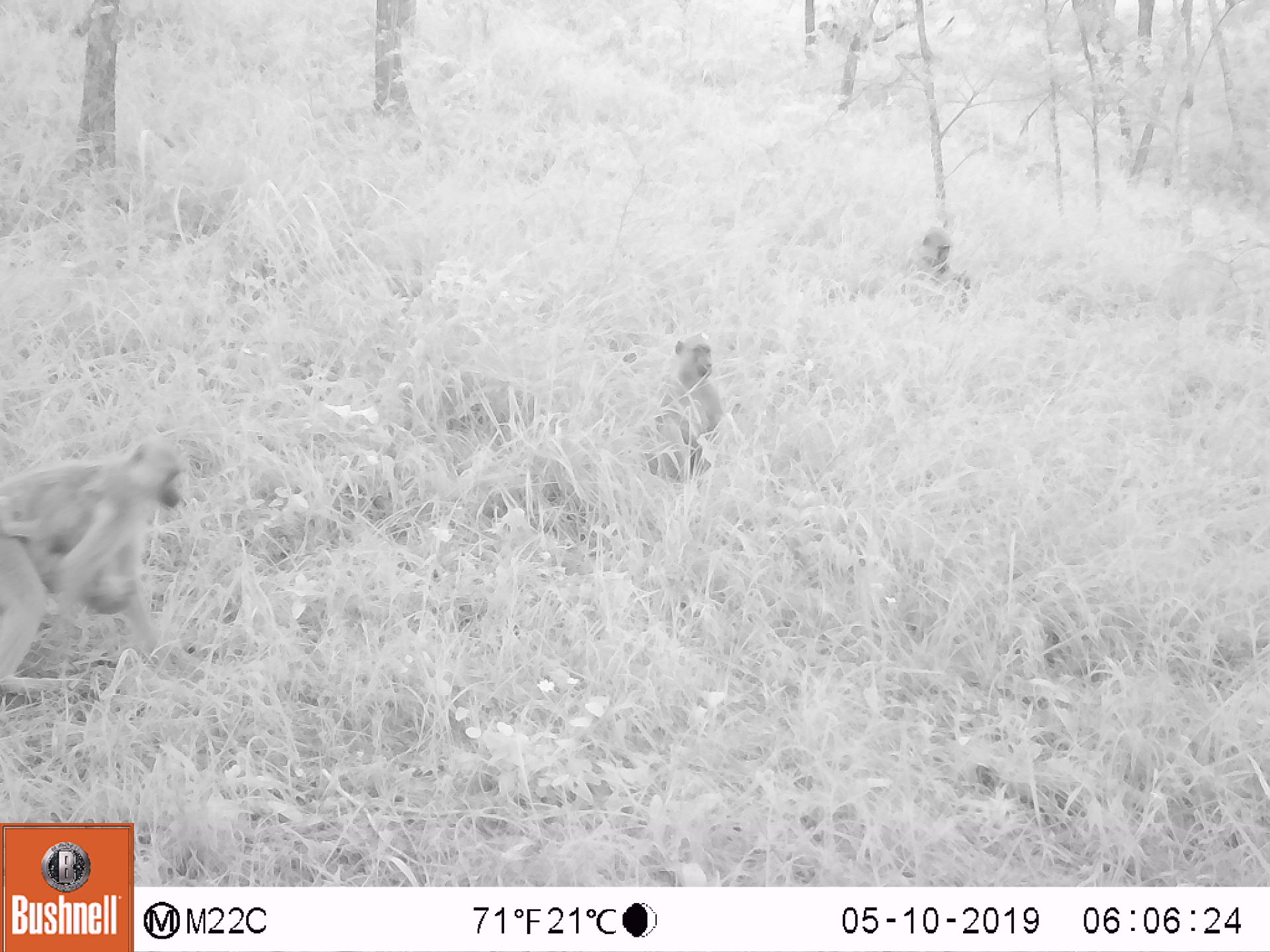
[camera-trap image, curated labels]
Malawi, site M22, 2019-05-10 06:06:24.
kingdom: Animalia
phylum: Chordata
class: Mammalia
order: Primates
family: Cercopithecidae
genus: Papio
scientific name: Papio cynocephalus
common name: yellow baboon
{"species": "yellow baboon (Papio cynocephalus)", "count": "4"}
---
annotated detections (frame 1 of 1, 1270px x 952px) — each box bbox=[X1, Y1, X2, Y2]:
yellow baboon: bbox=[0, 433, 208, 703]; bbox=[628, 323, 734, 486]; bbox=[3, 517, 144, 612]; bbox=[875, 220, 985, 317]